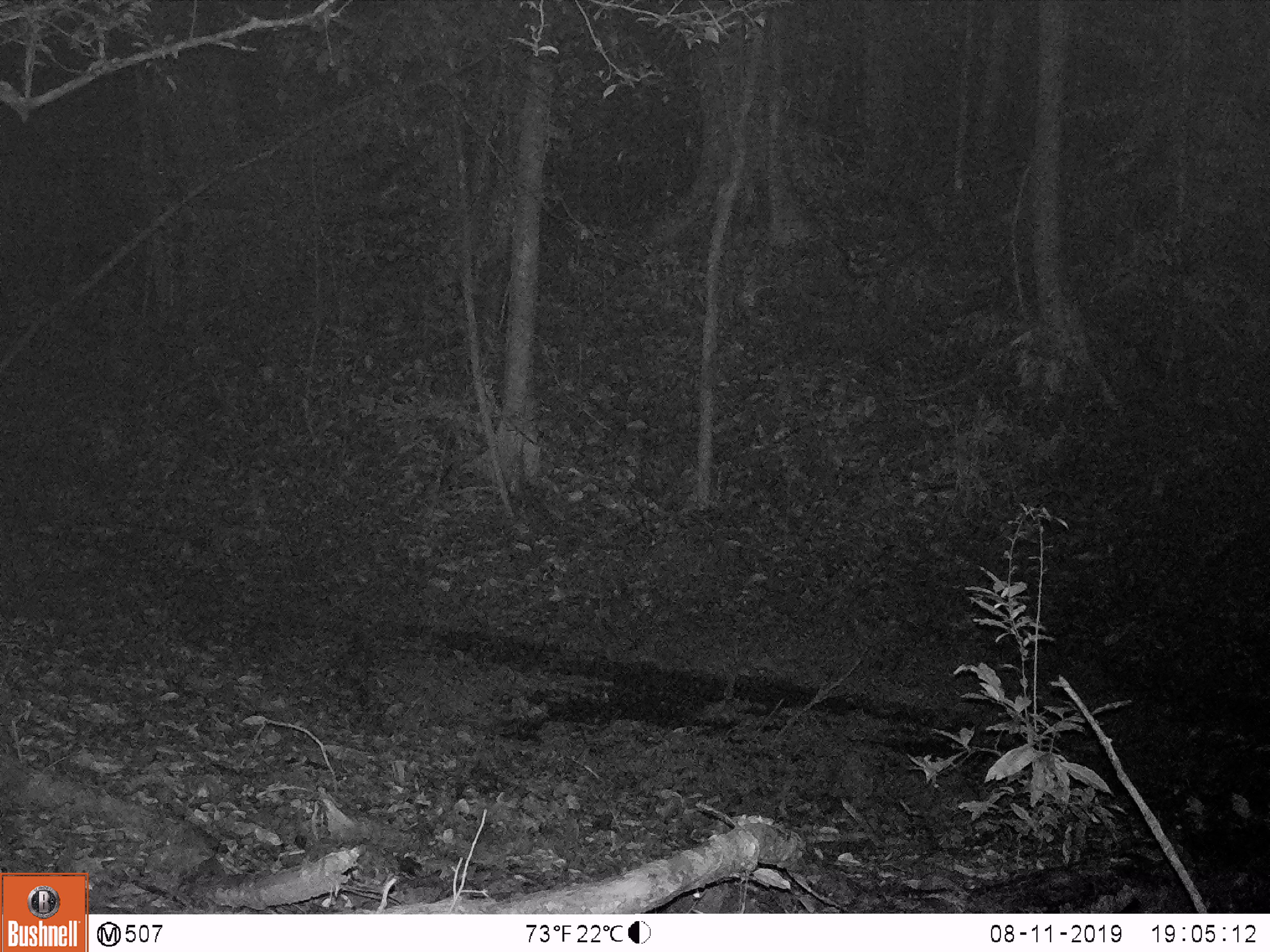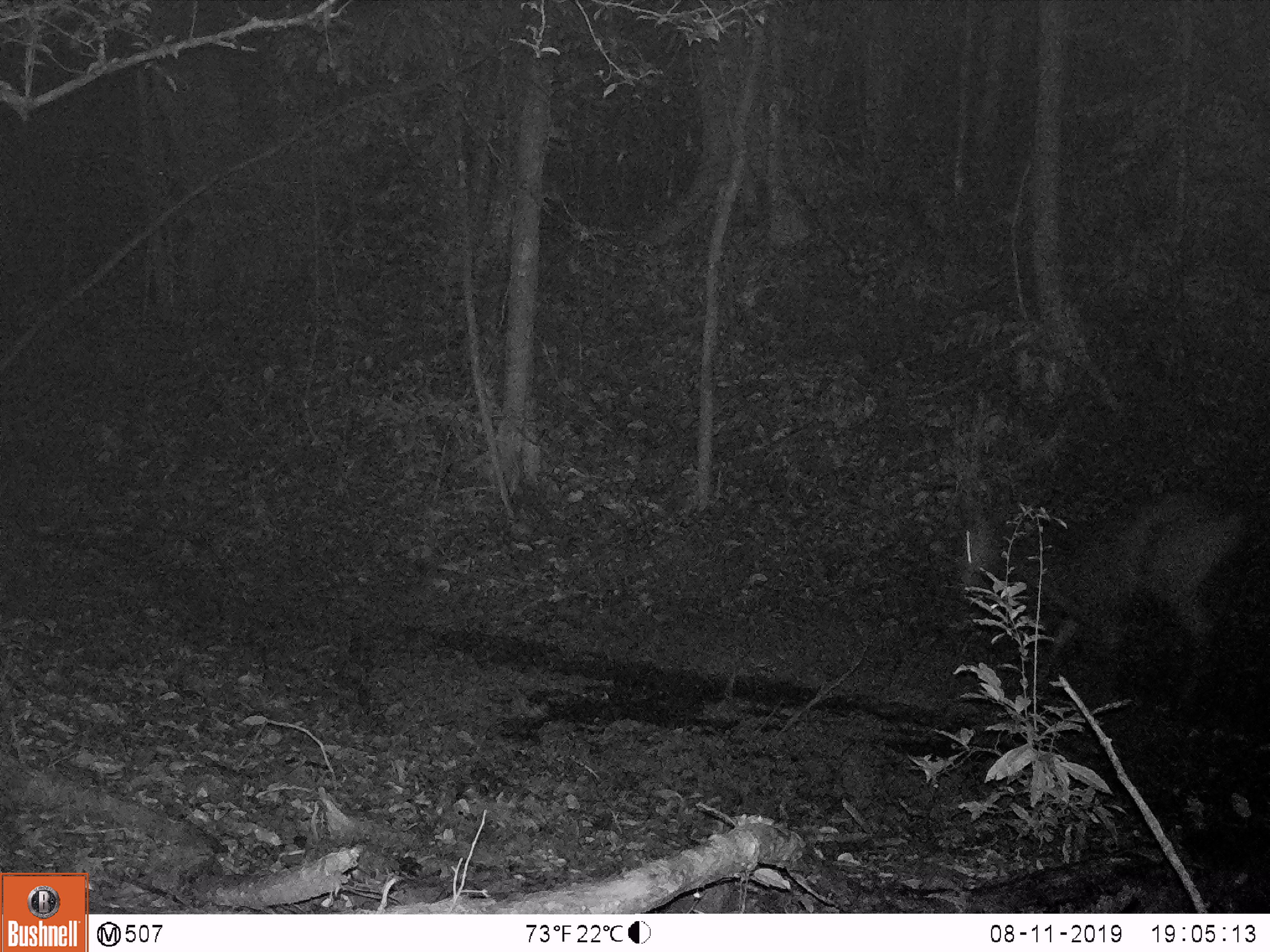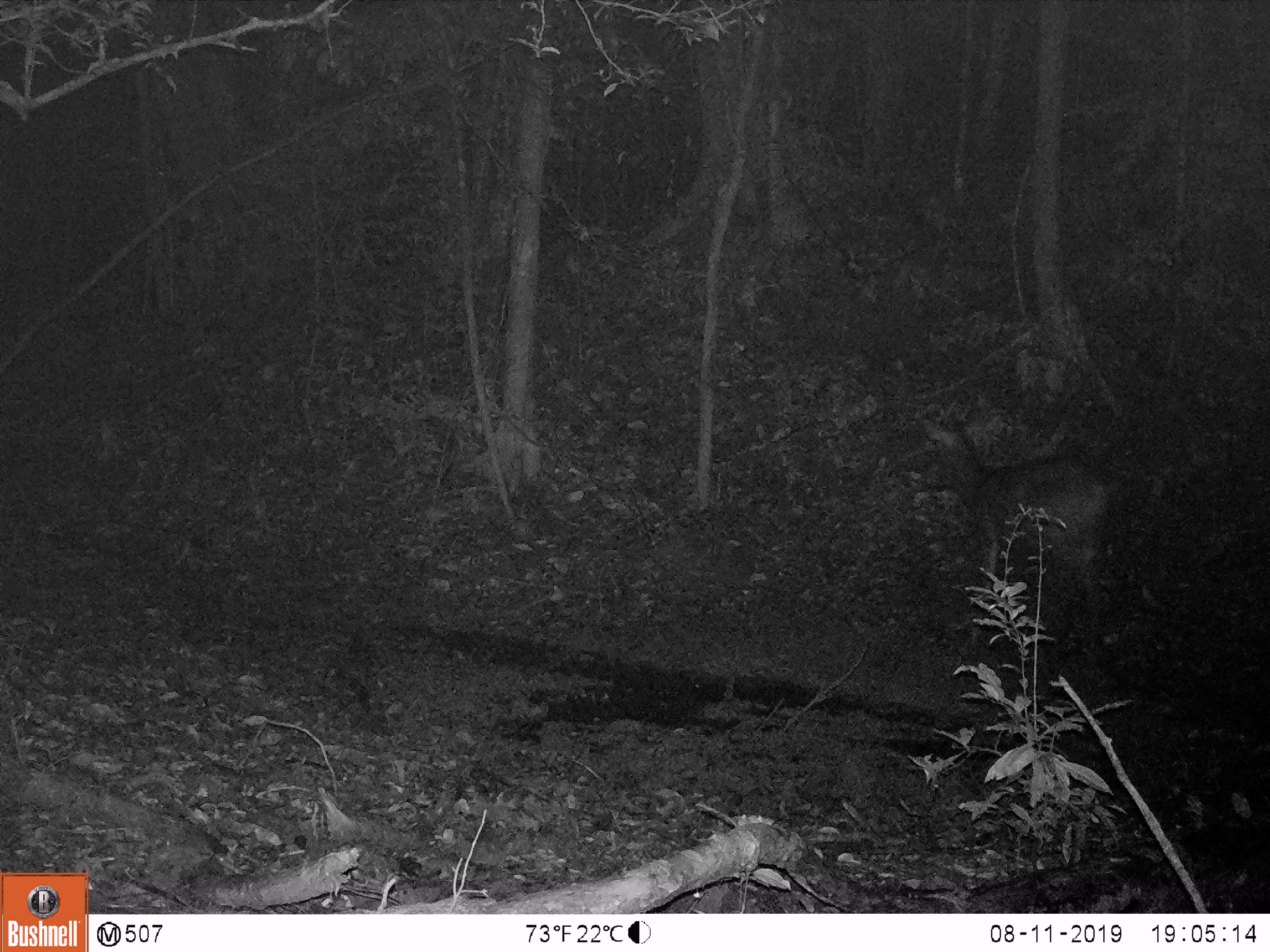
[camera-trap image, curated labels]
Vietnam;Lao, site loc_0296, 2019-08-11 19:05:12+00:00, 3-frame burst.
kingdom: Animalia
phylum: Chordata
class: Mammalia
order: Artiodactyla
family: Cervidae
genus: Rusa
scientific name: Rusa unicolor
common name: sambar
Sambar (Rusa unicolor). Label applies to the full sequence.